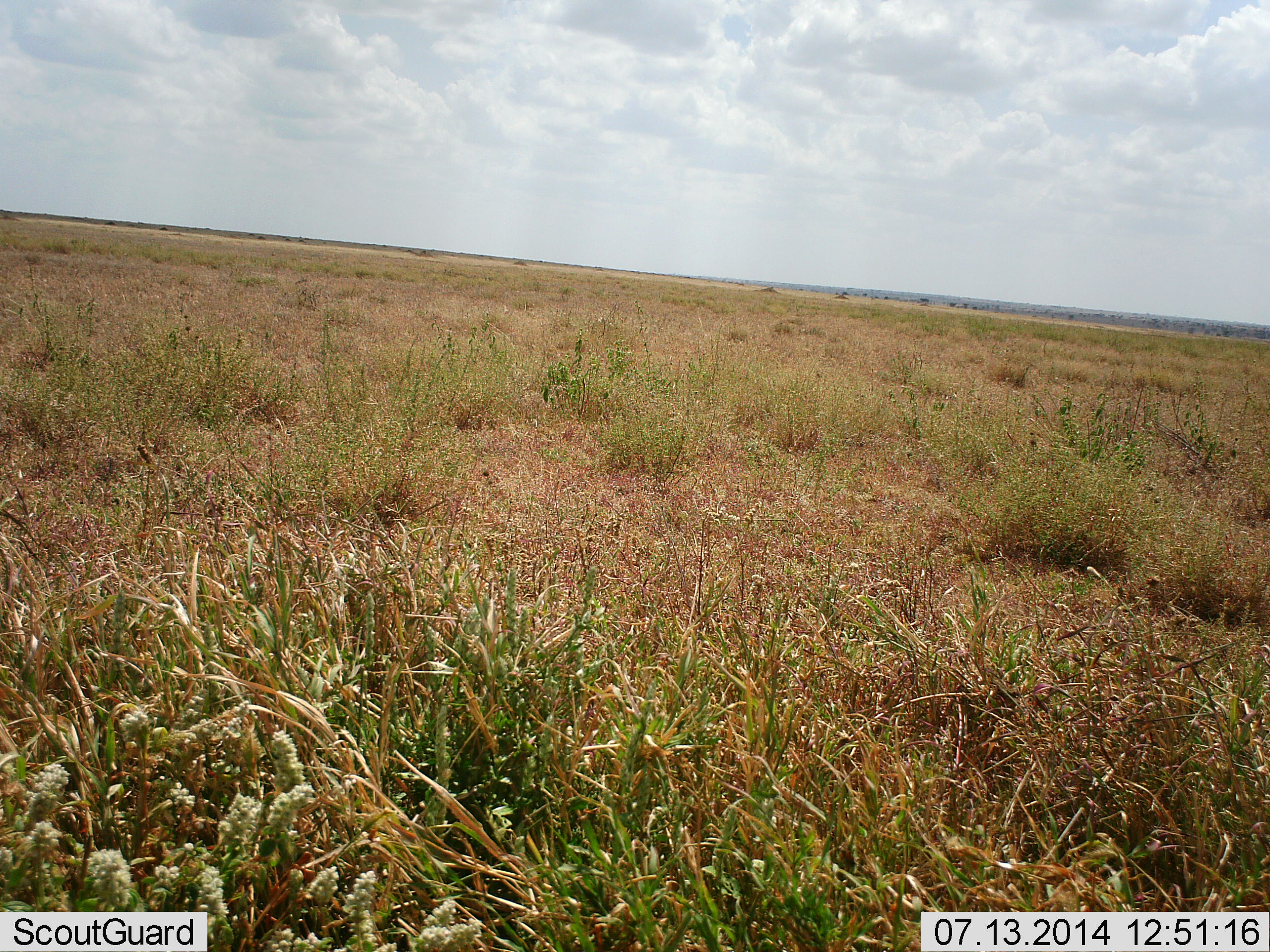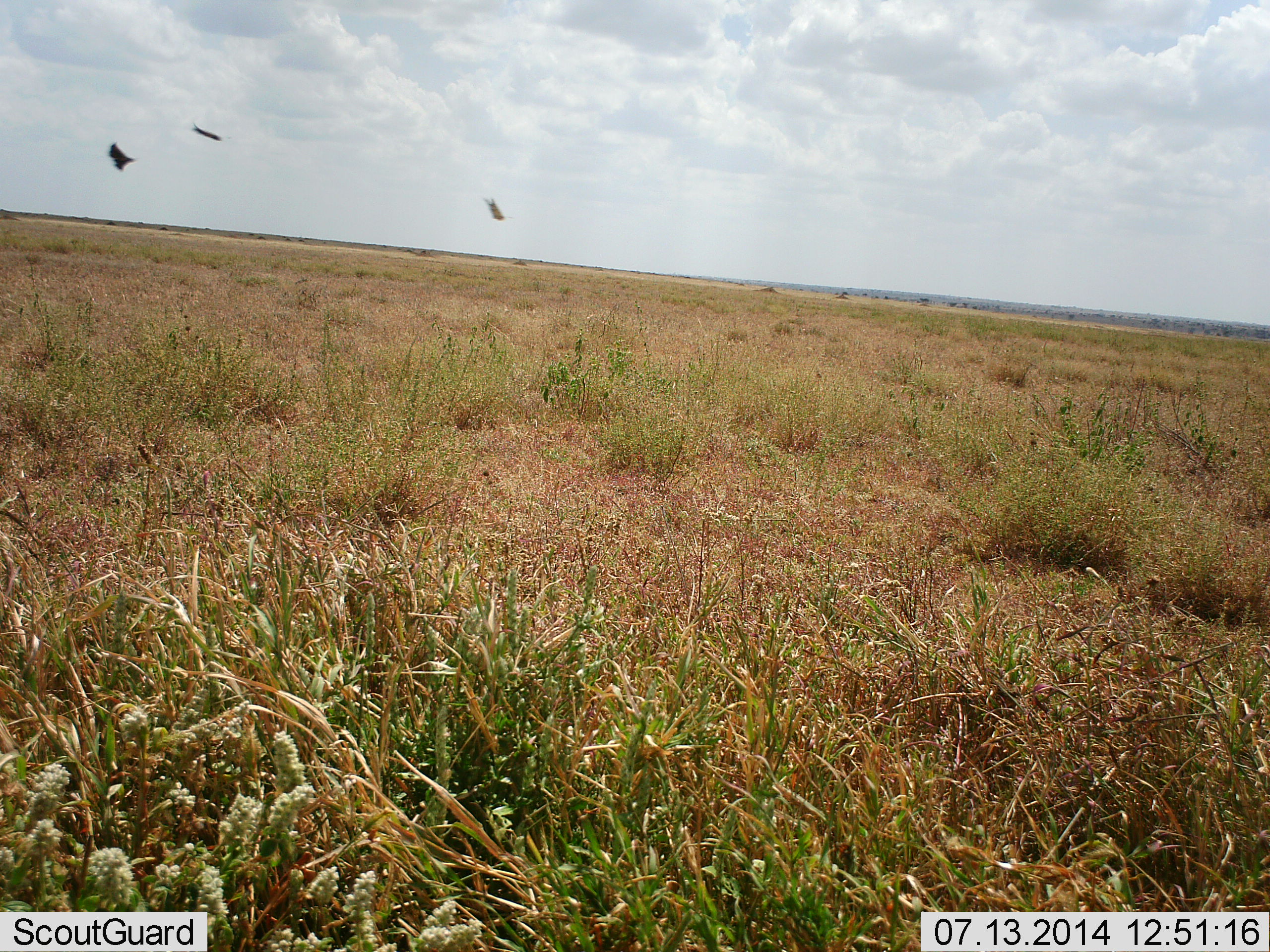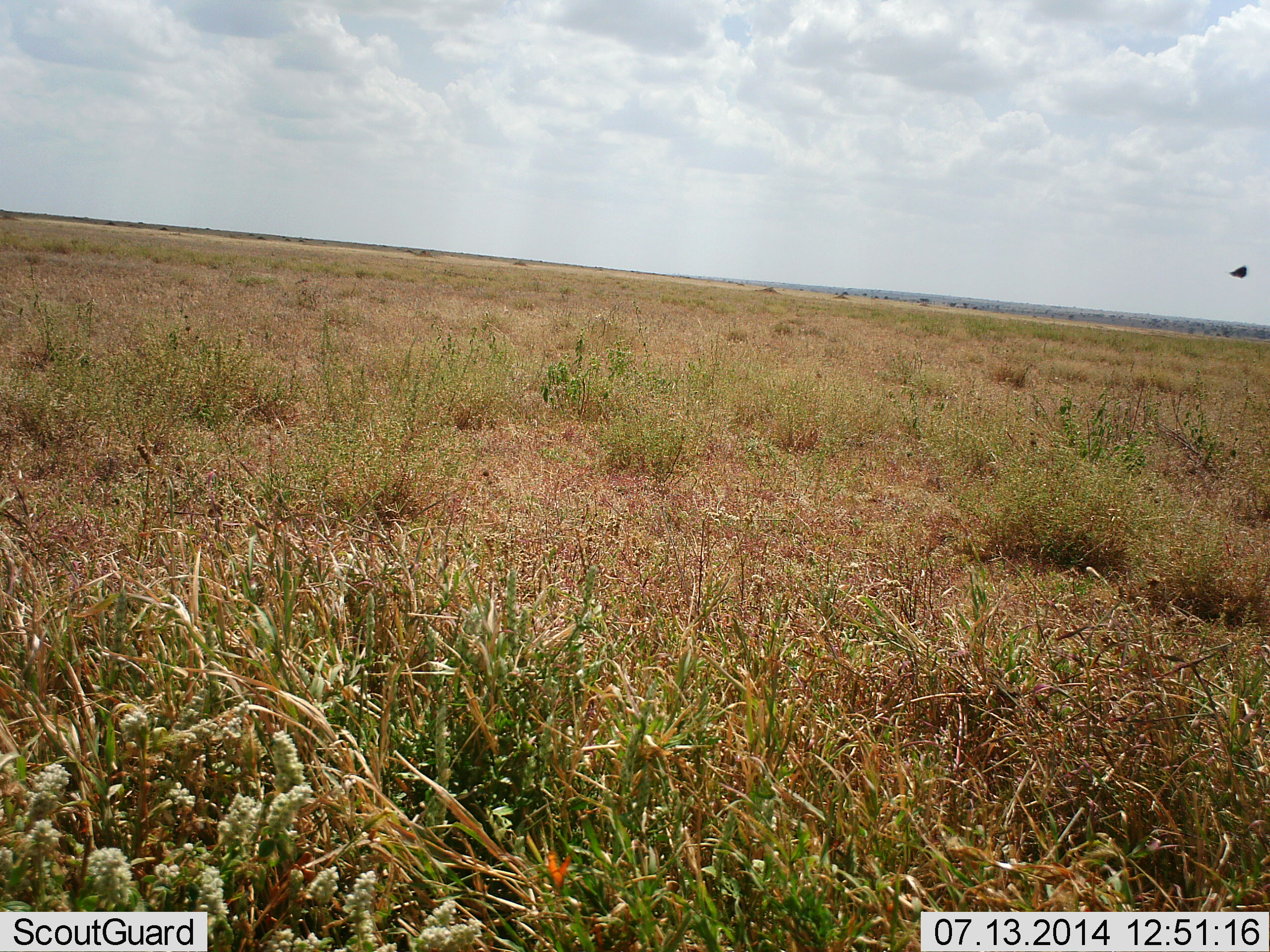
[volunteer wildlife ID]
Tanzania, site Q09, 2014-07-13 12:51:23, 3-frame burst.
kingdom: Animalia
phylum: Chordata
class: Aves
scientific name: Aves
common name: bird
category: otherbird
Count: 3.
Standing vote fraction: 10%.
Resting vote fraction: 0%.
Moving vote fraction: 100%.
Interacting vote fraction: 0%.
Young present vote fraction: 0%.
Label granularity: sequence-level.